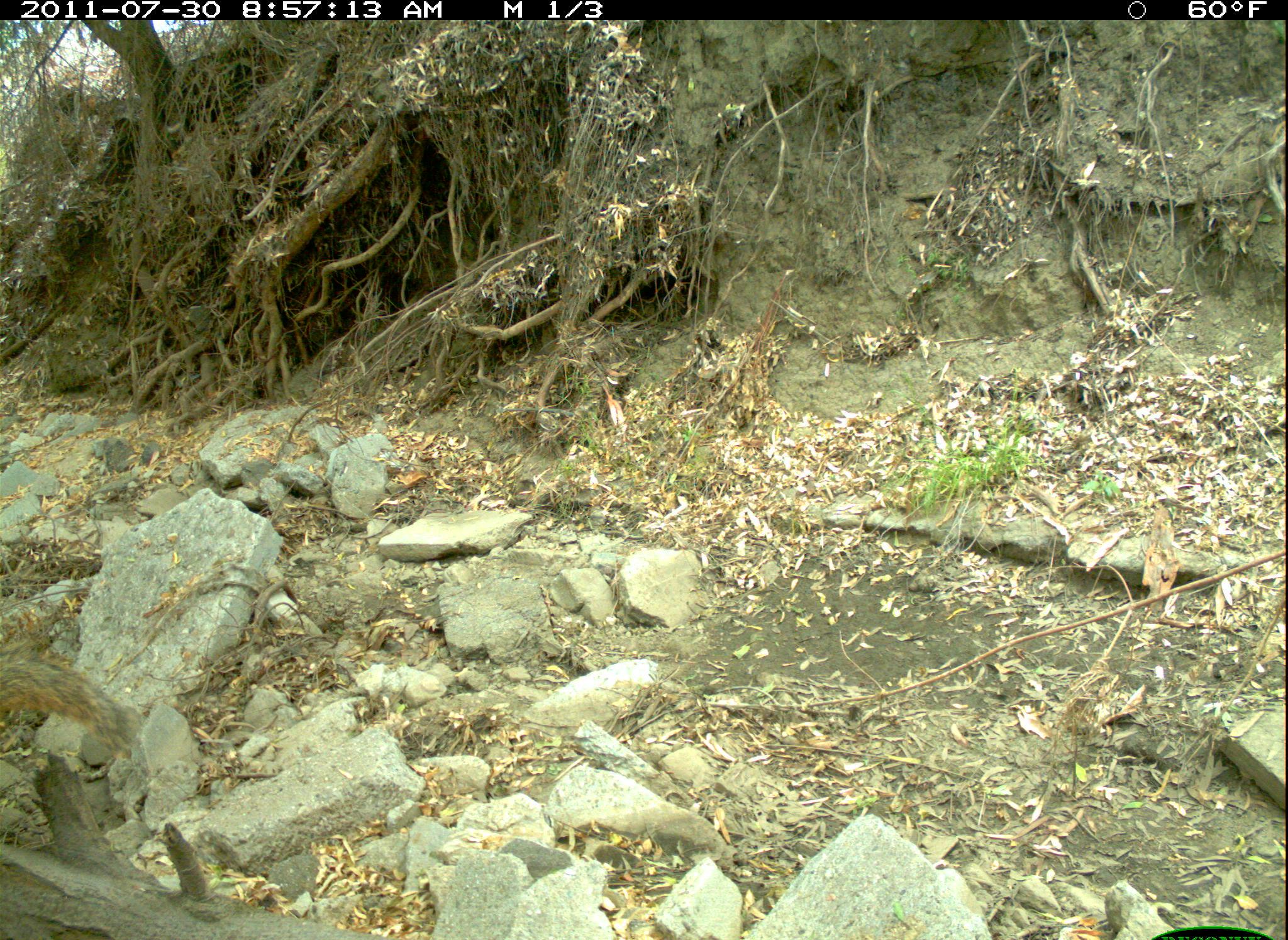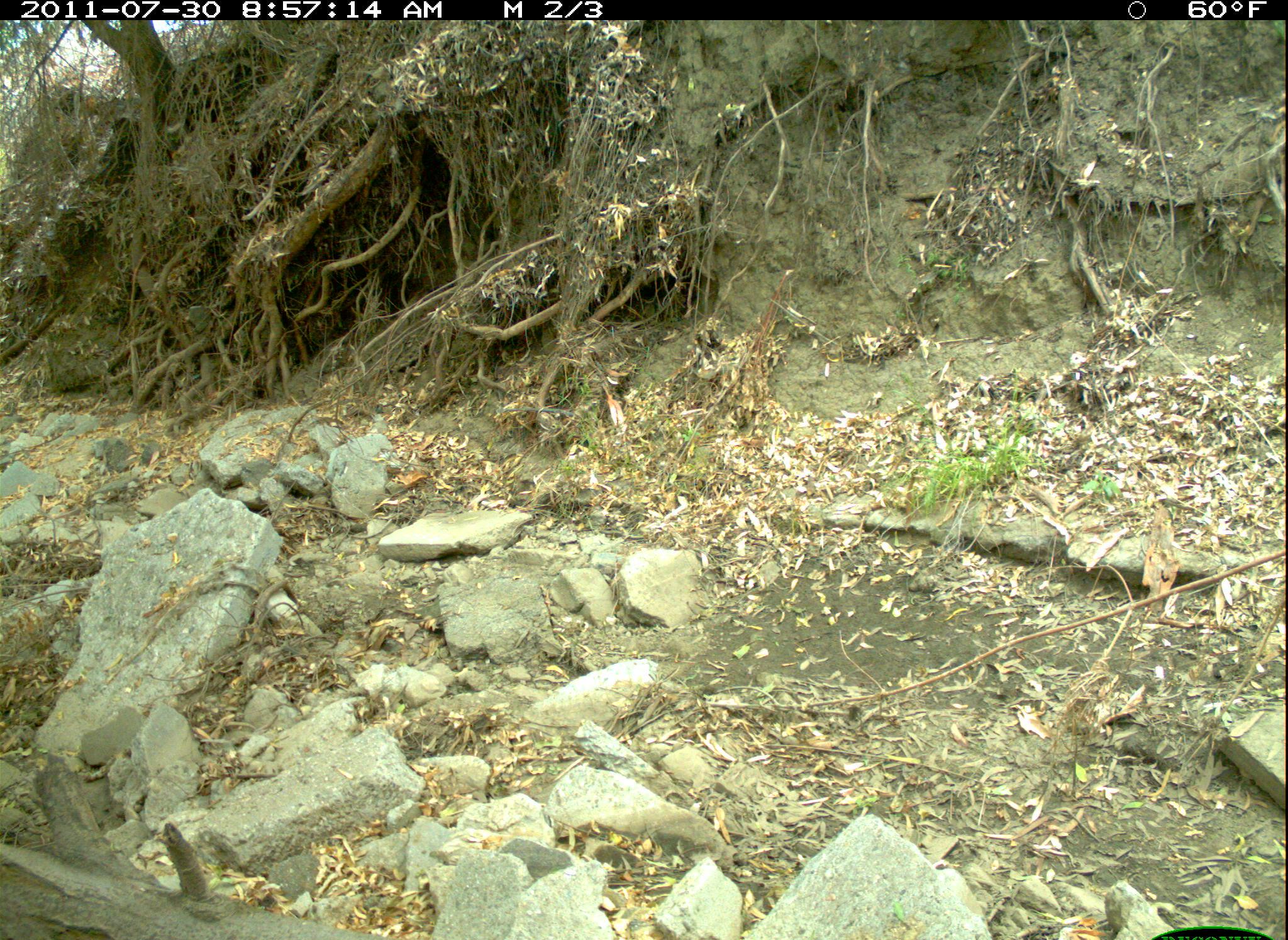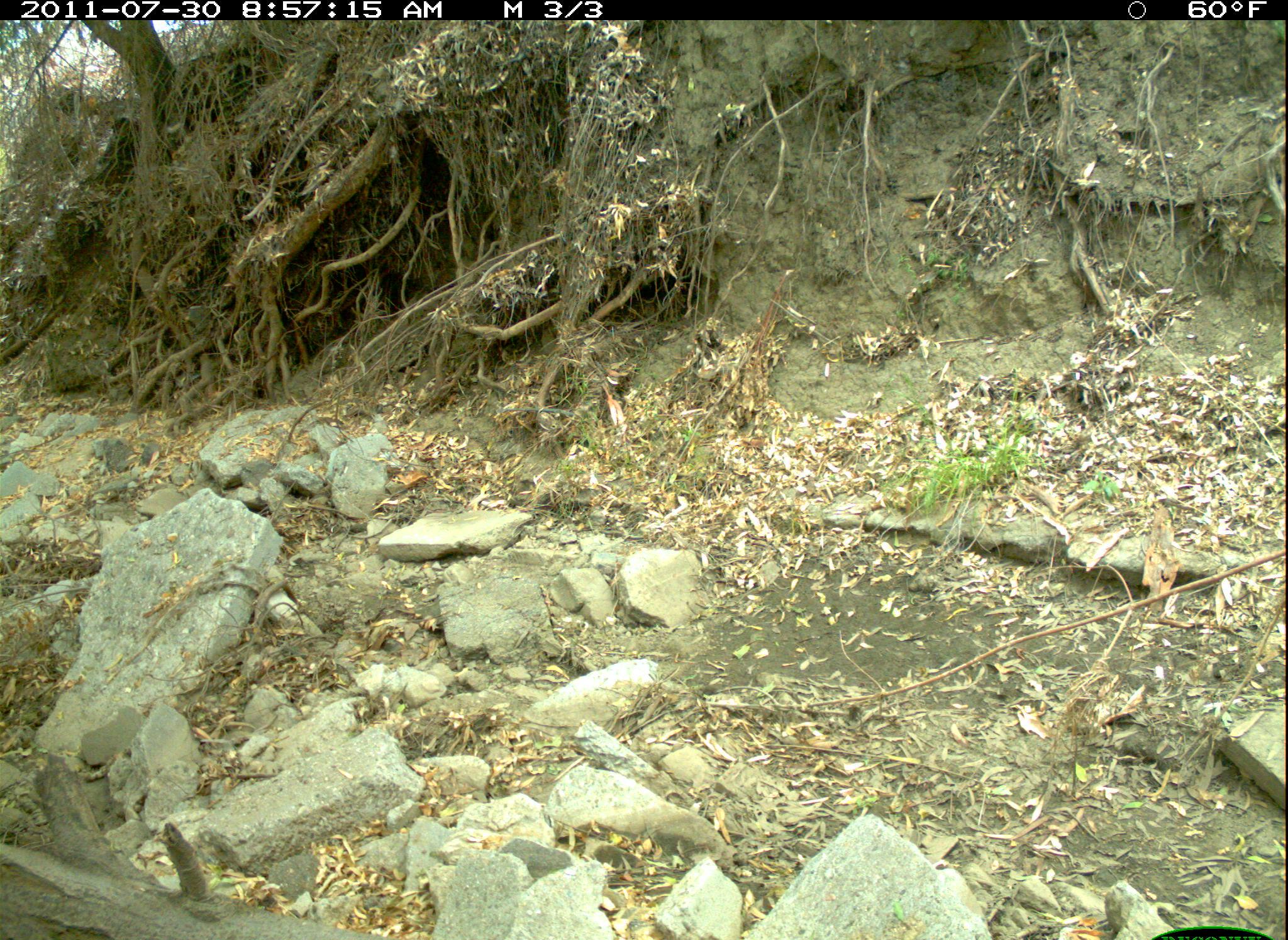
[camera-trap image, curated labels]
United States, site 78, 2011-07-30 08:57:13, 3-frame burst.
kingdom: Animalia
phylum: Chordata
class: Mammalia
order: Rodentia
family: Sciuridae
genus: Sciurus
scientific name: Sciurus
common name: squirrel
Squirrel (Sciurus).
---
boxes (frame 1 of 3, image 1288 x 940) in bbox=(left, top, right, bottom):
squirrel: bbox=(0, 646, 142, 786)